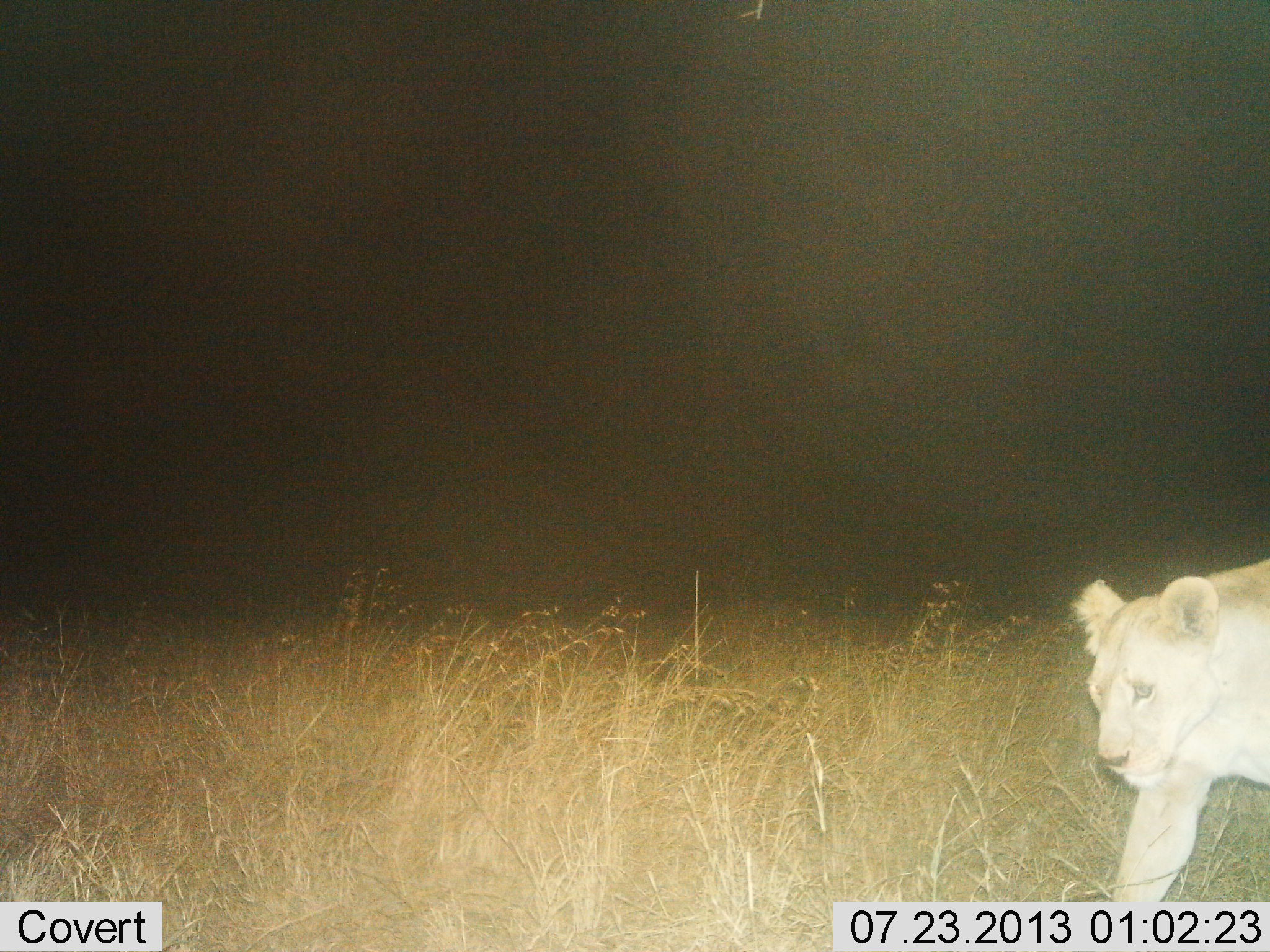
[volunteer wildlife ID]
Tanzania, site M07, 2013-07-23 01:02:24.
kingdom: Animalia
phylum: Chordata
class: Mammalia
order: Carnivora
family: Felidae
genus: Panthera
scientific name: Panthera leo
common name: lion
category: lionfemale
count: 1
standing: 10%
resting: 0%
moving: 90%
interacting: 0%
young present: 0%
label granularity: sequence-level